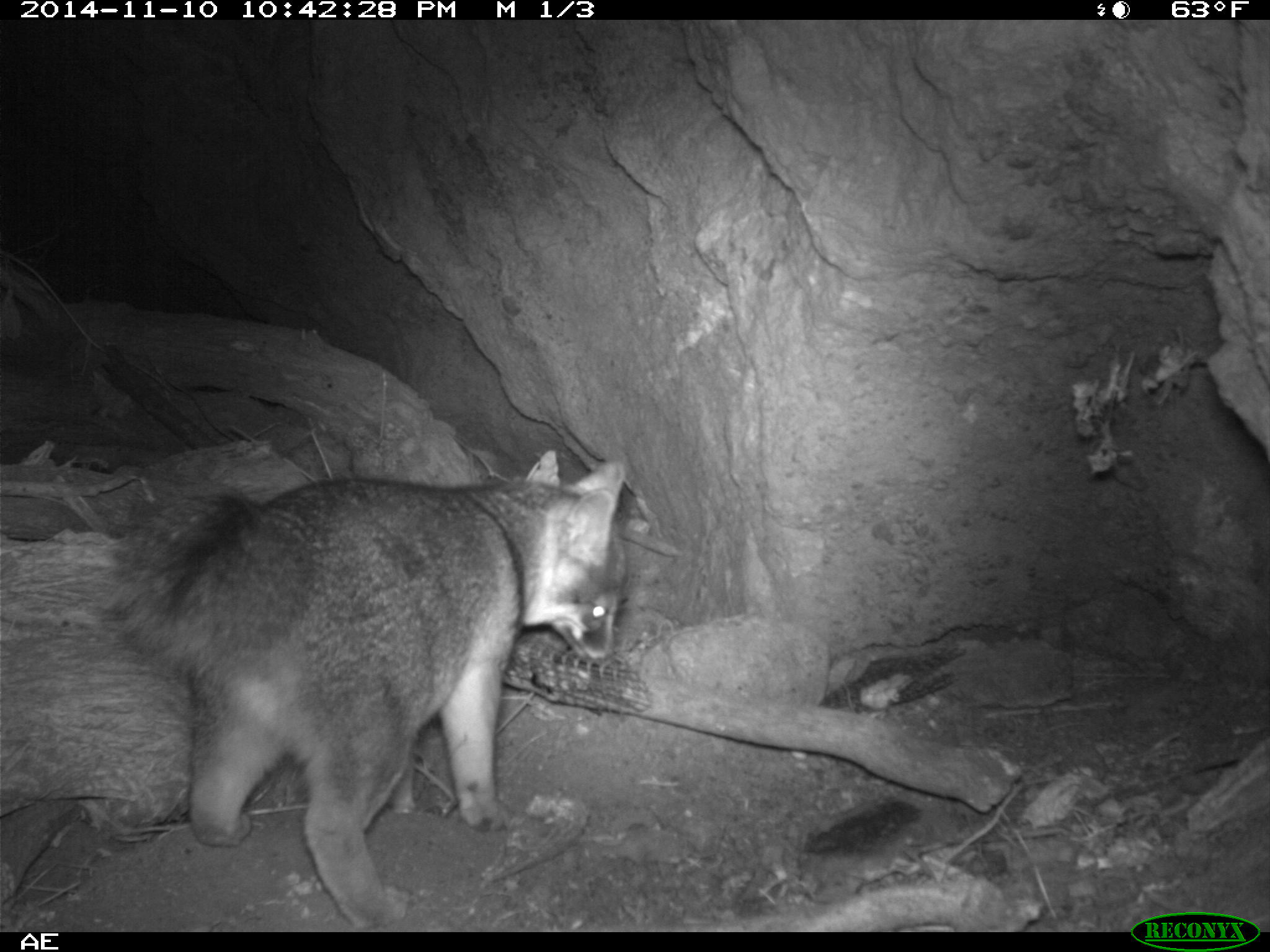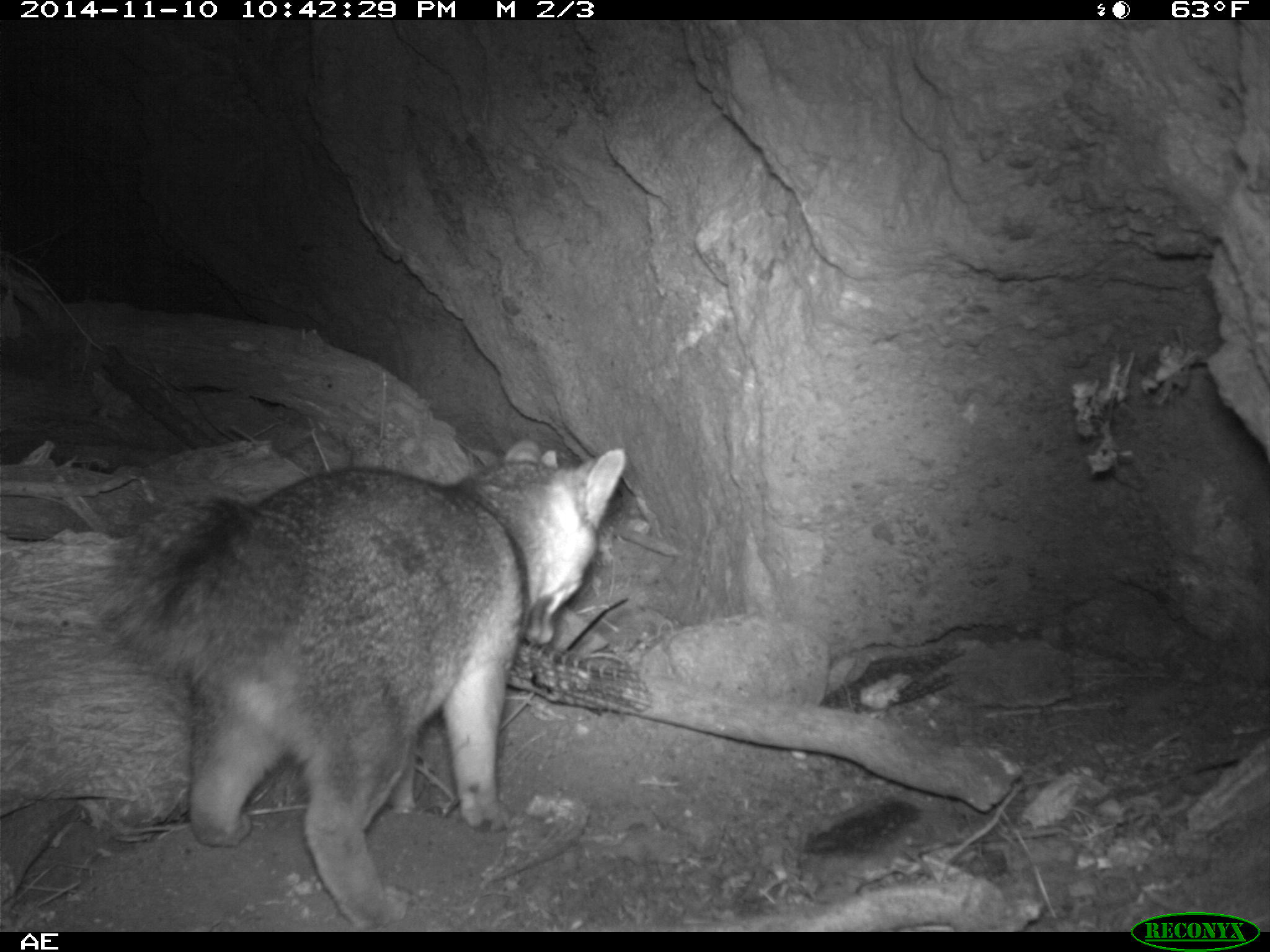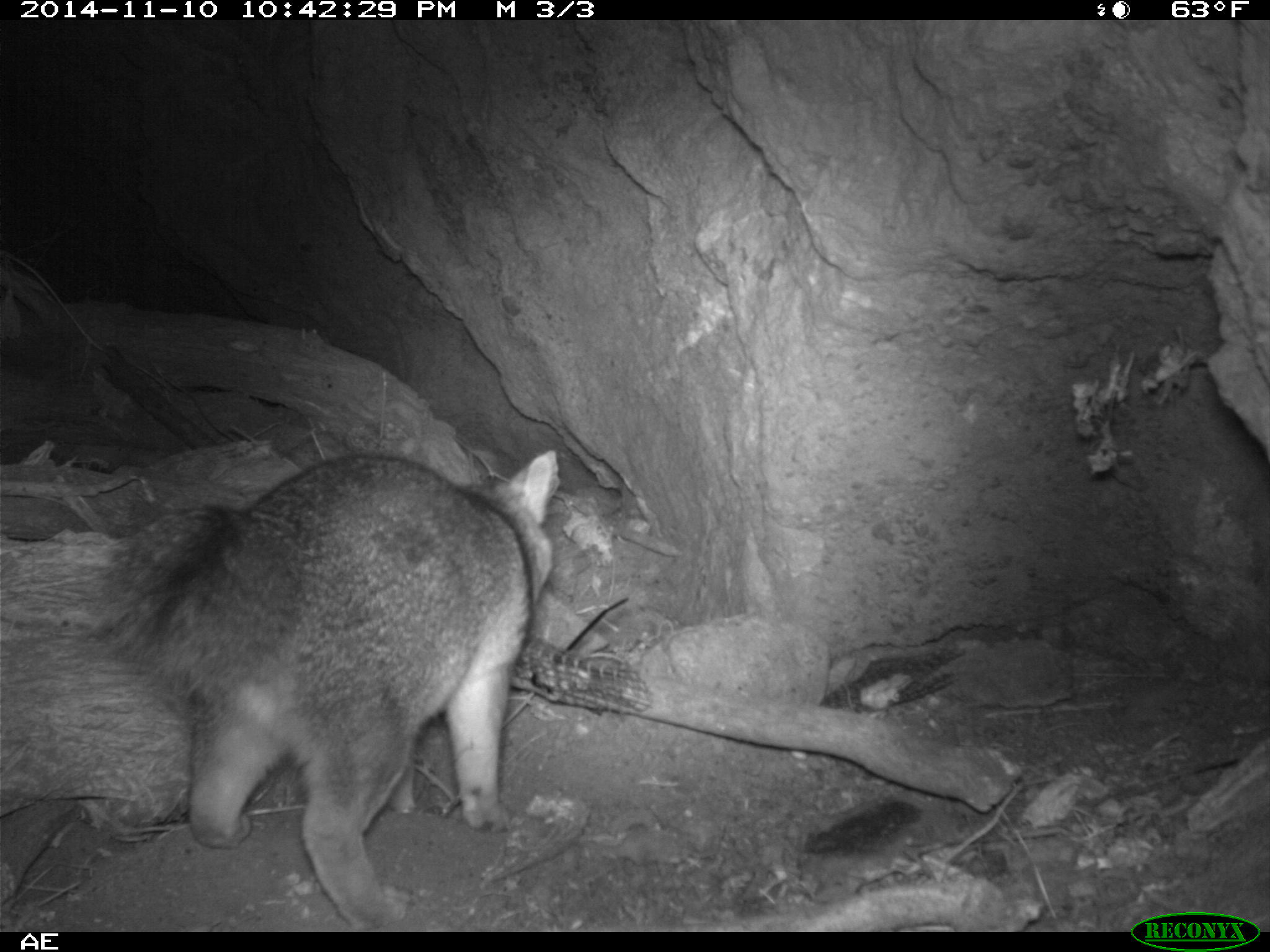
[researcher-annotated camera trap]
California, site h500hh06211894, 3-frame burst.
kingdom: Animalia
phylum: Chordata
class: Mammalia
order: Carnivora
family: Canidae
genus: Urocyon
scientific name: Urocyon littoralis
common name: island fox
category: fox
Fox (island fox) (Urocyon littoralis).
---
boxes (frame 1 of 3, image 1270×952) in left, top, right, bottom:
fox: 101, 446, 628, 931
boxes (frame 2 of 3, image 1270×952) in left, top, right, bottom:
fox: 109, 439, 625, 932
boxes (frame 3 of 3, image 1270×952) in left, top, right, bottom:
fox: 84, 449, 559, 931